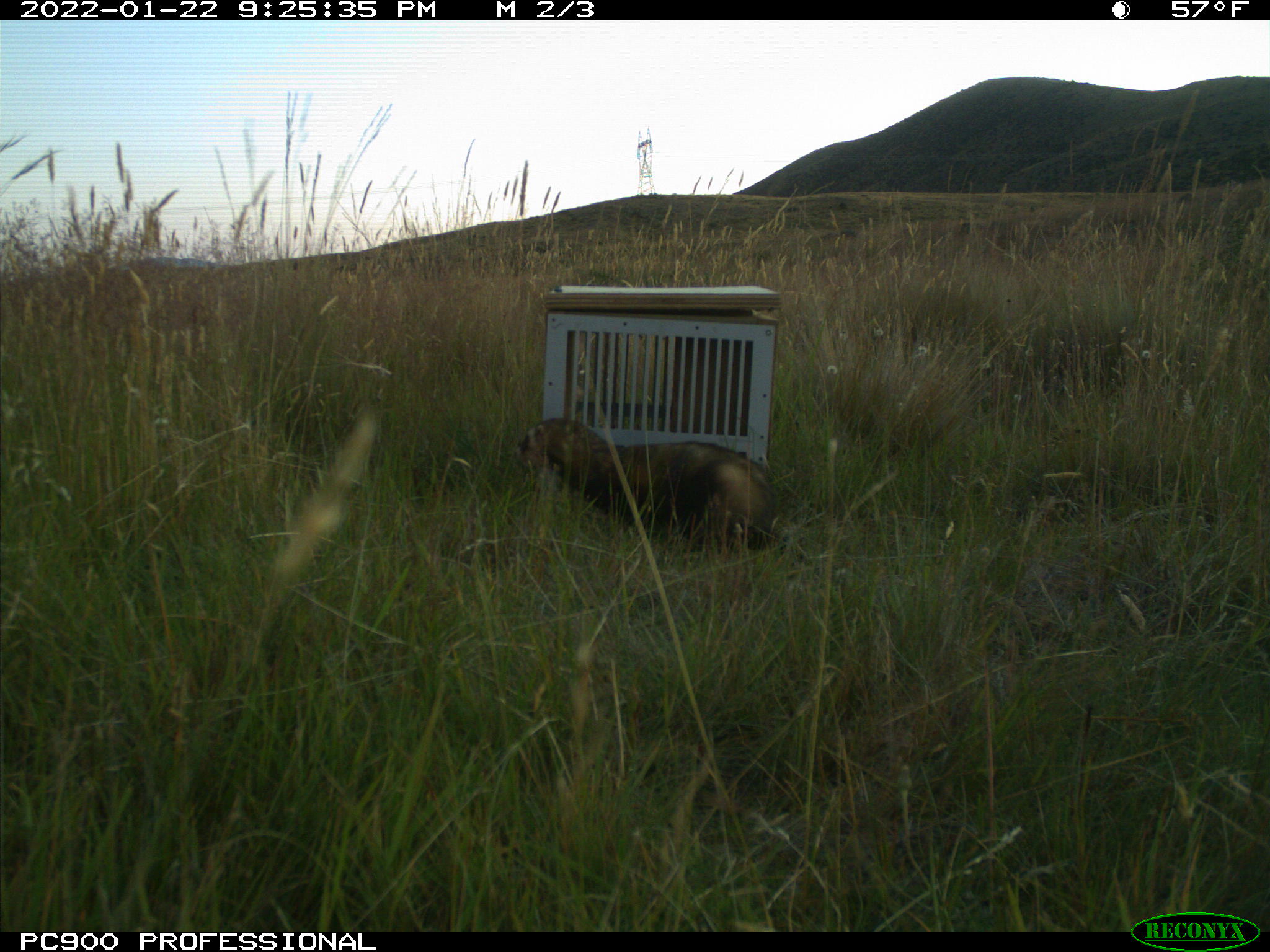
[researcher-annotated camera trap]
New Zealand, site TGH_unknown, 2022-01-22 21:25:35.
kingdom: Animalia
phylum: Chordata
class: Mammalia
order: Carnivora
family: Mustelidae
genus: Mustela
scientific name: Mustela furo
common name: ferret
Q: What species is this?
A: Ferret (Mustela furo).